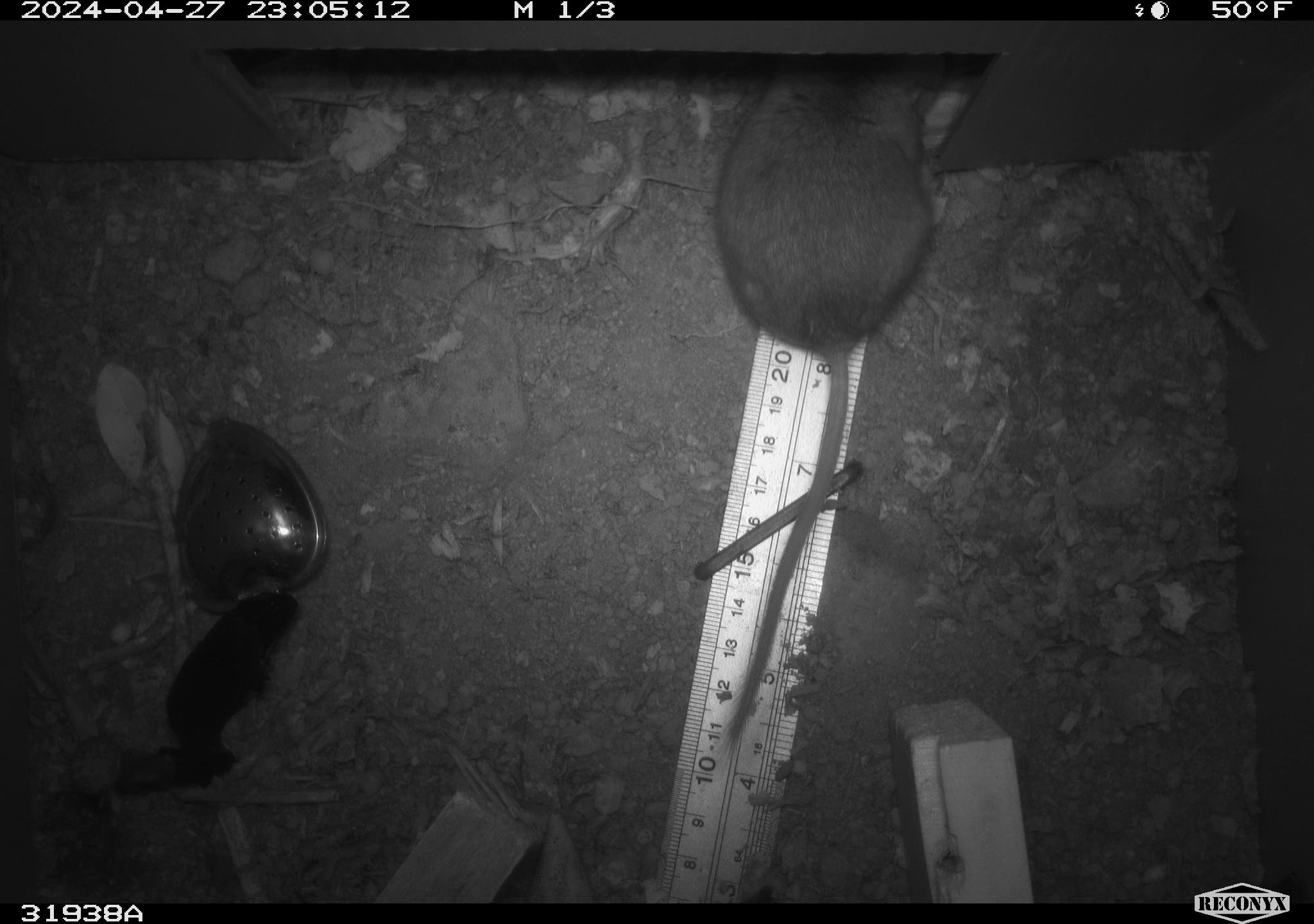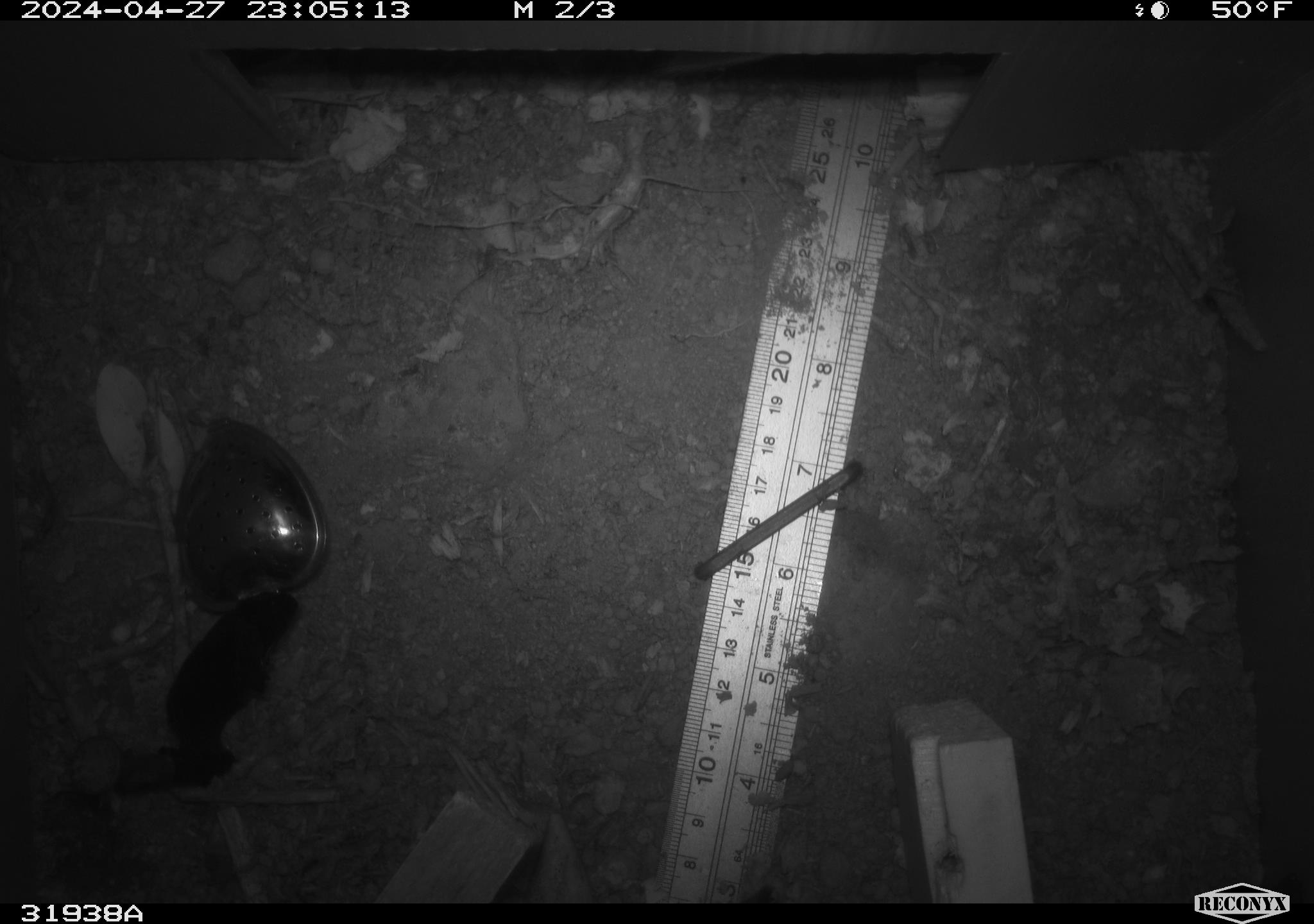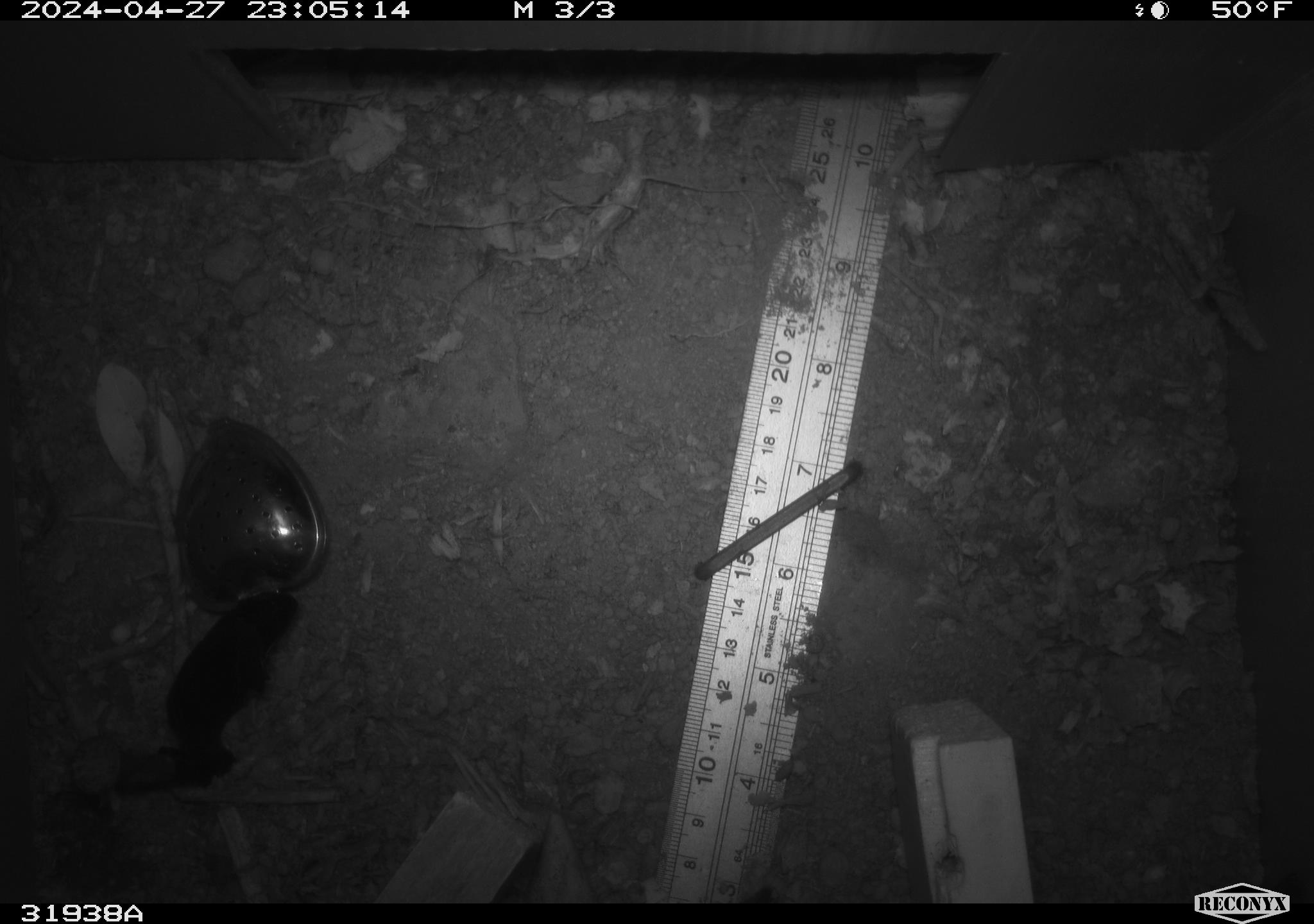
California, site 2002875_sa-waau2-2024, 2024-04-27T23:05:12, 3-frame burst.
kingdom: Animalia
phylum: Chordata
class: Mammalia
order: Rodentia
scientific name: Rodentia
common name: mouse species